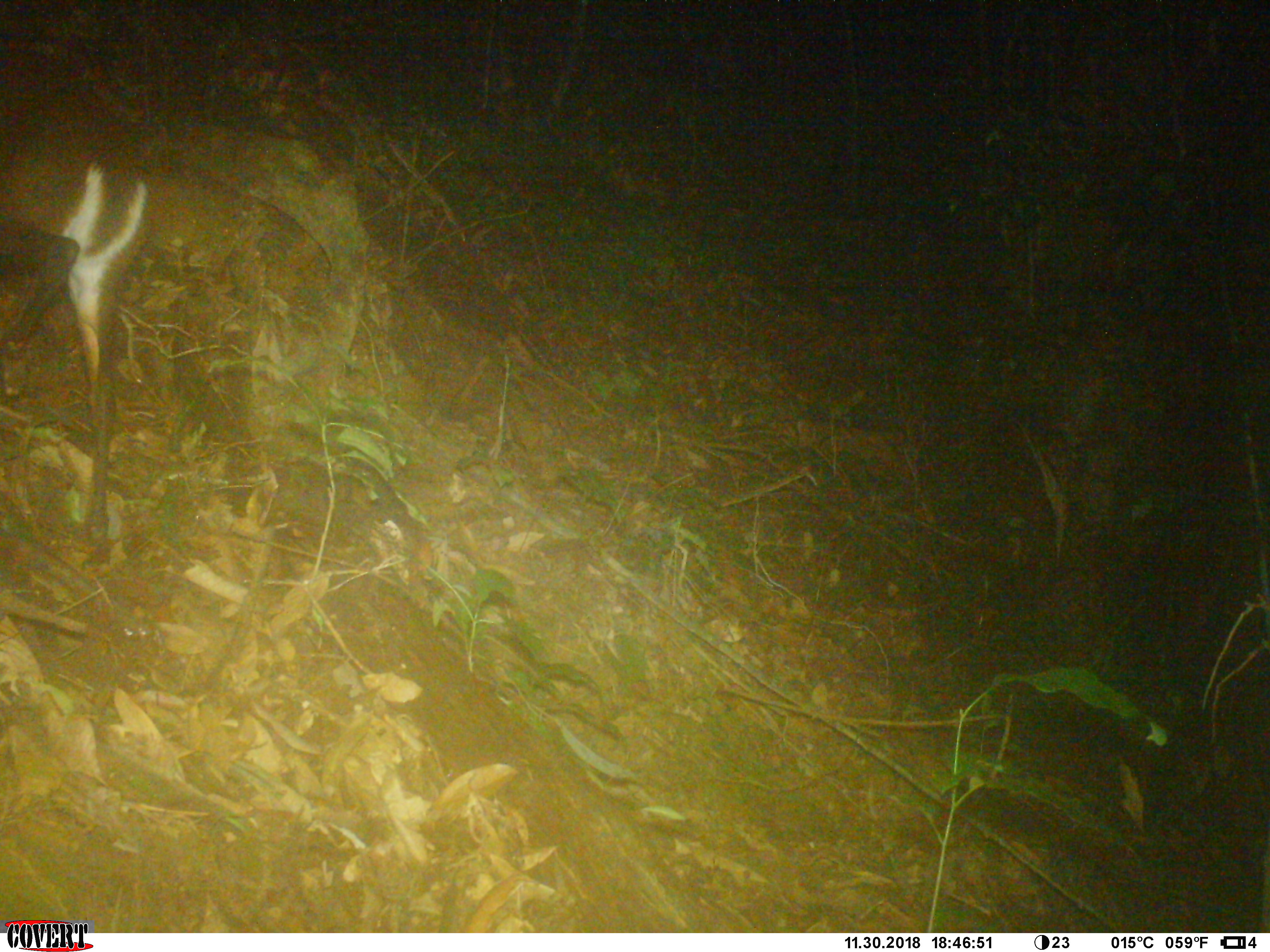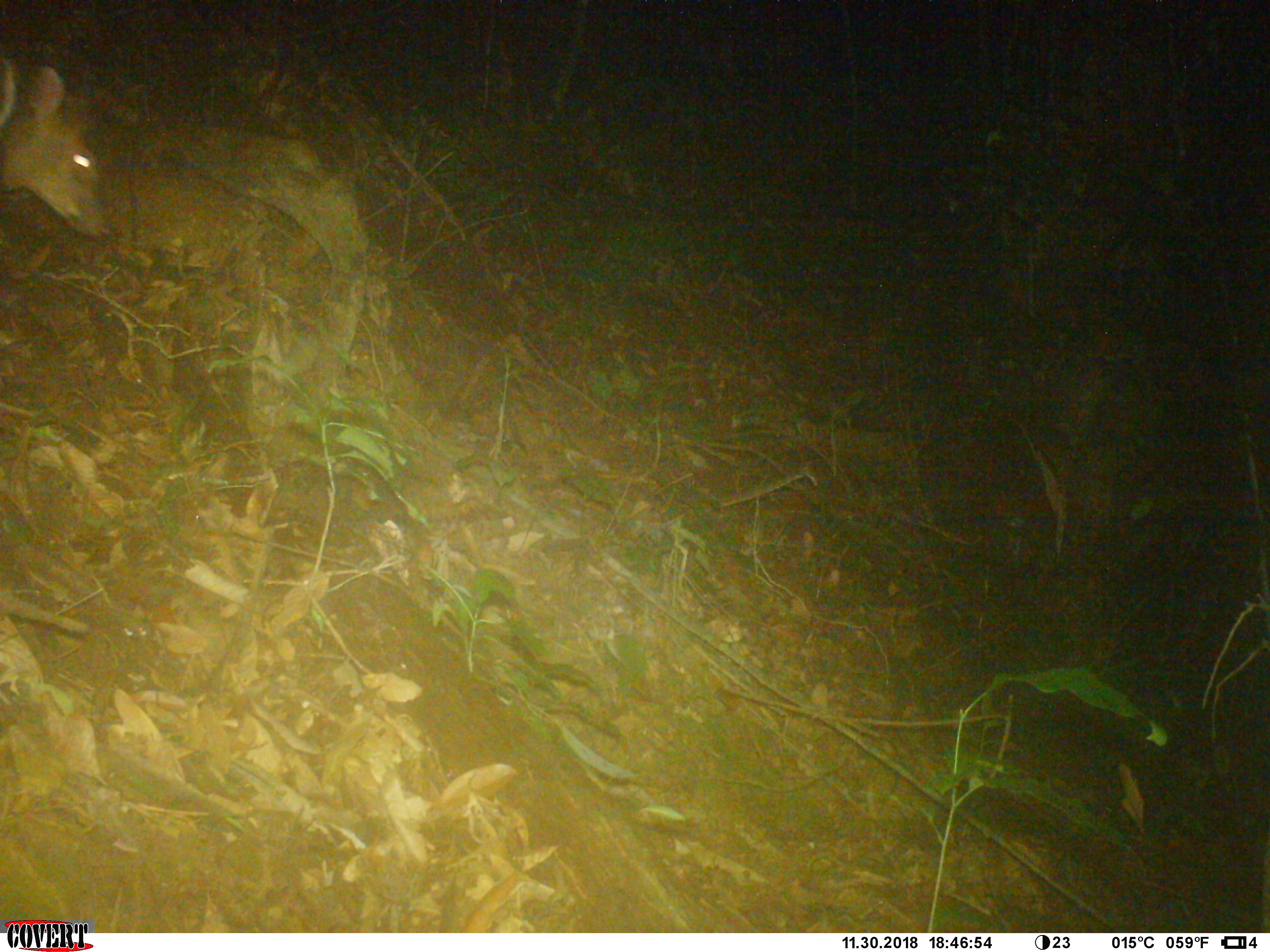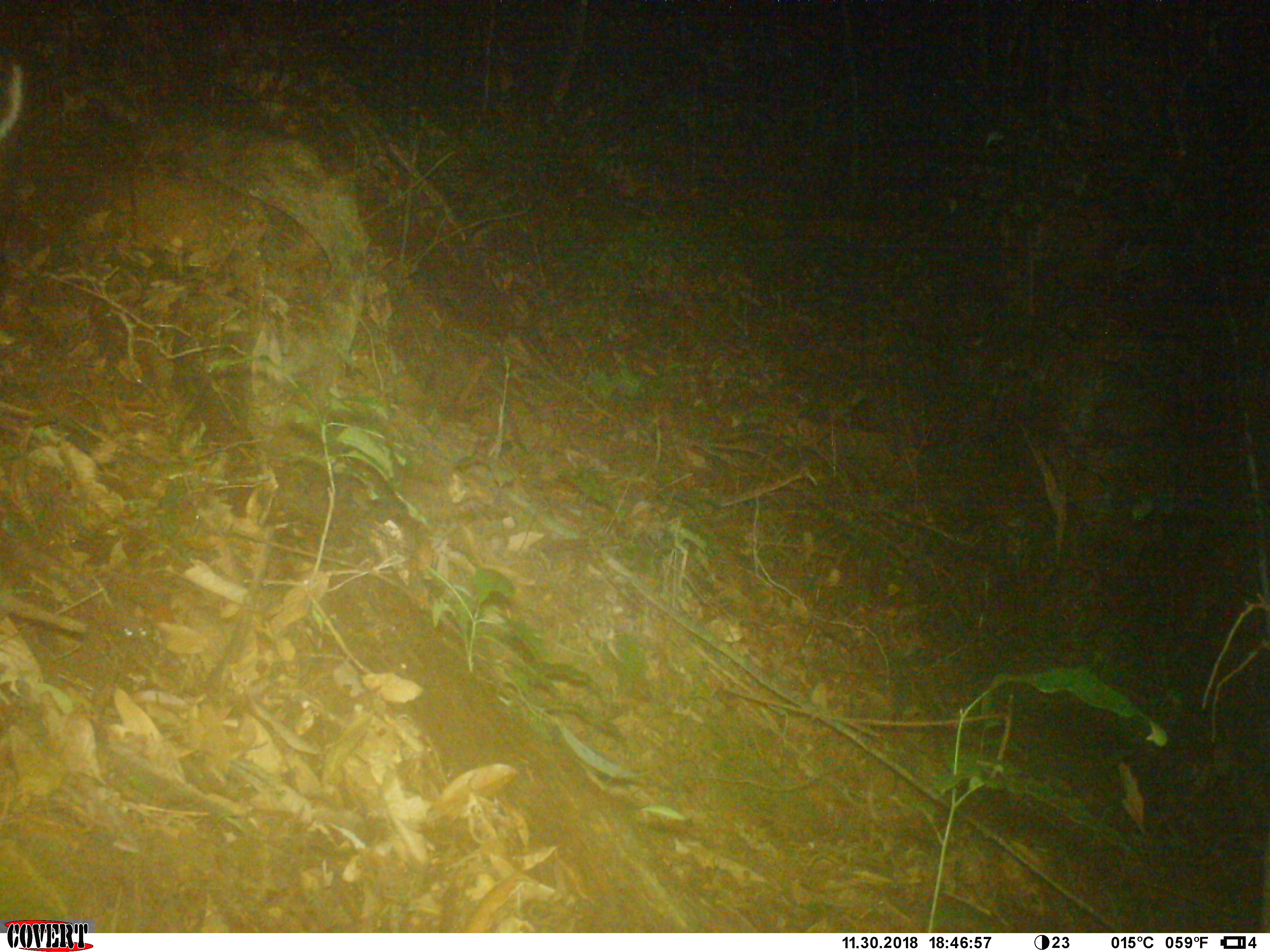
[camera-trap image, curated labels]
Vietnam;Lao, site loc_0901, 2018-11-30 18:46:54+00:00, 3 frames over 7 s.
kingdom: Animalia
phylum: Chordata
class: Mammalia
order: Artiodactyla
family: Cervidae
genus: Muntiacus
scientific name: Muntiacus rooseveltorum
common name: roosevelt's muntjac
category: roosevelts muntjac group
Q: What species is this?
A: Roosevelts muntjac group (roosevelt's muntjac) (Muntiacus rooseveltorum).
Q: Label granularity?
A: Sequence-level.